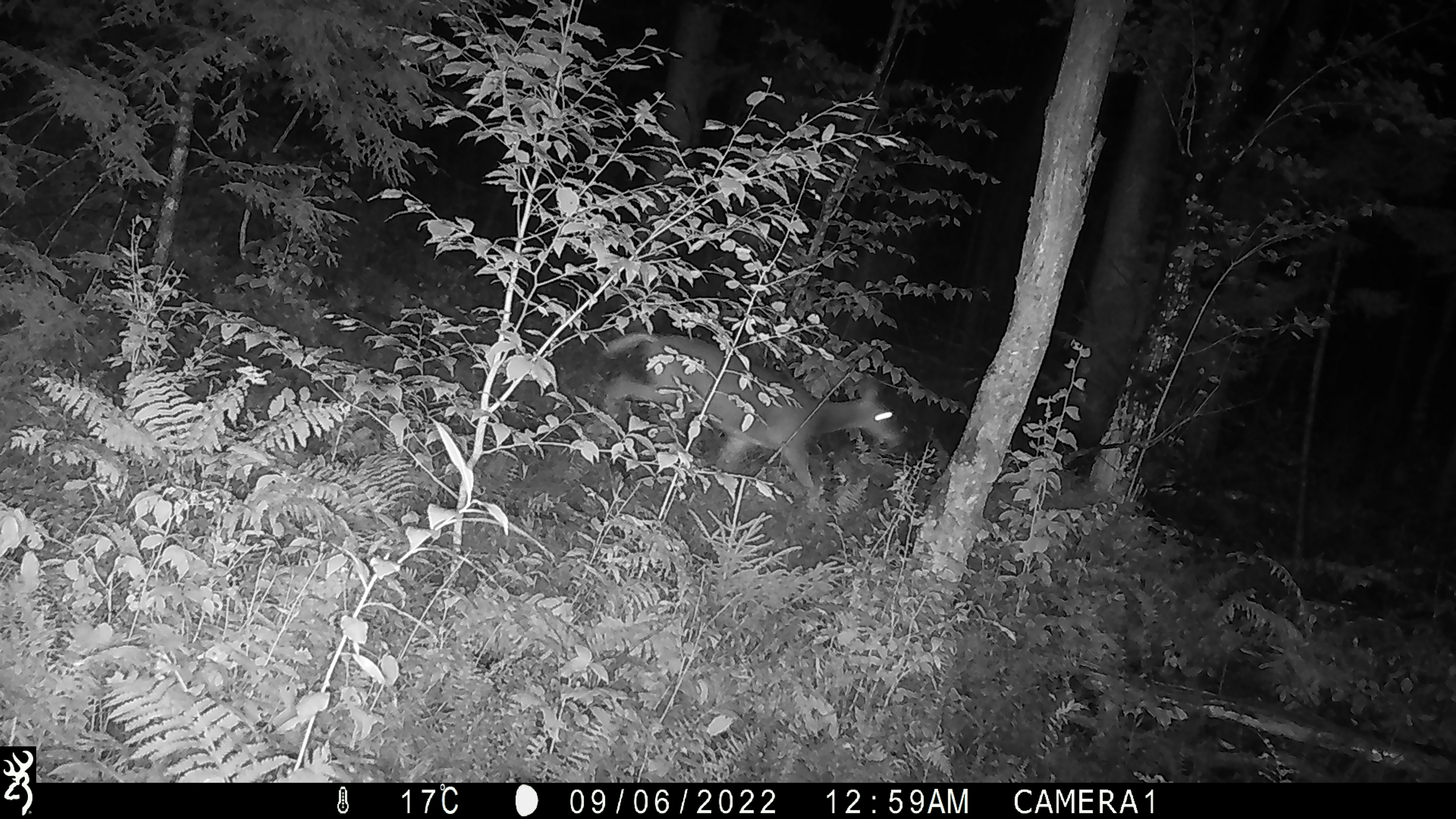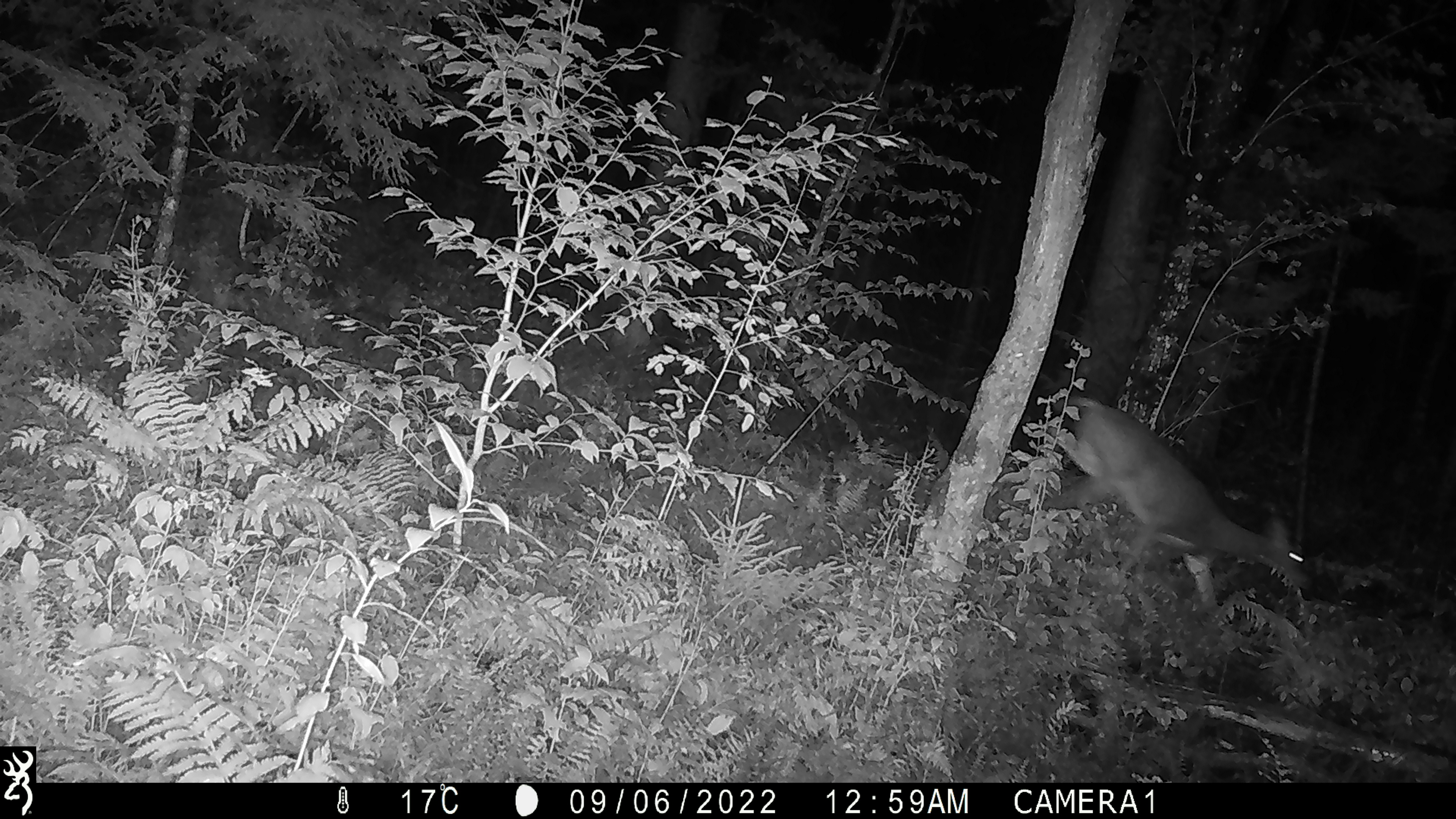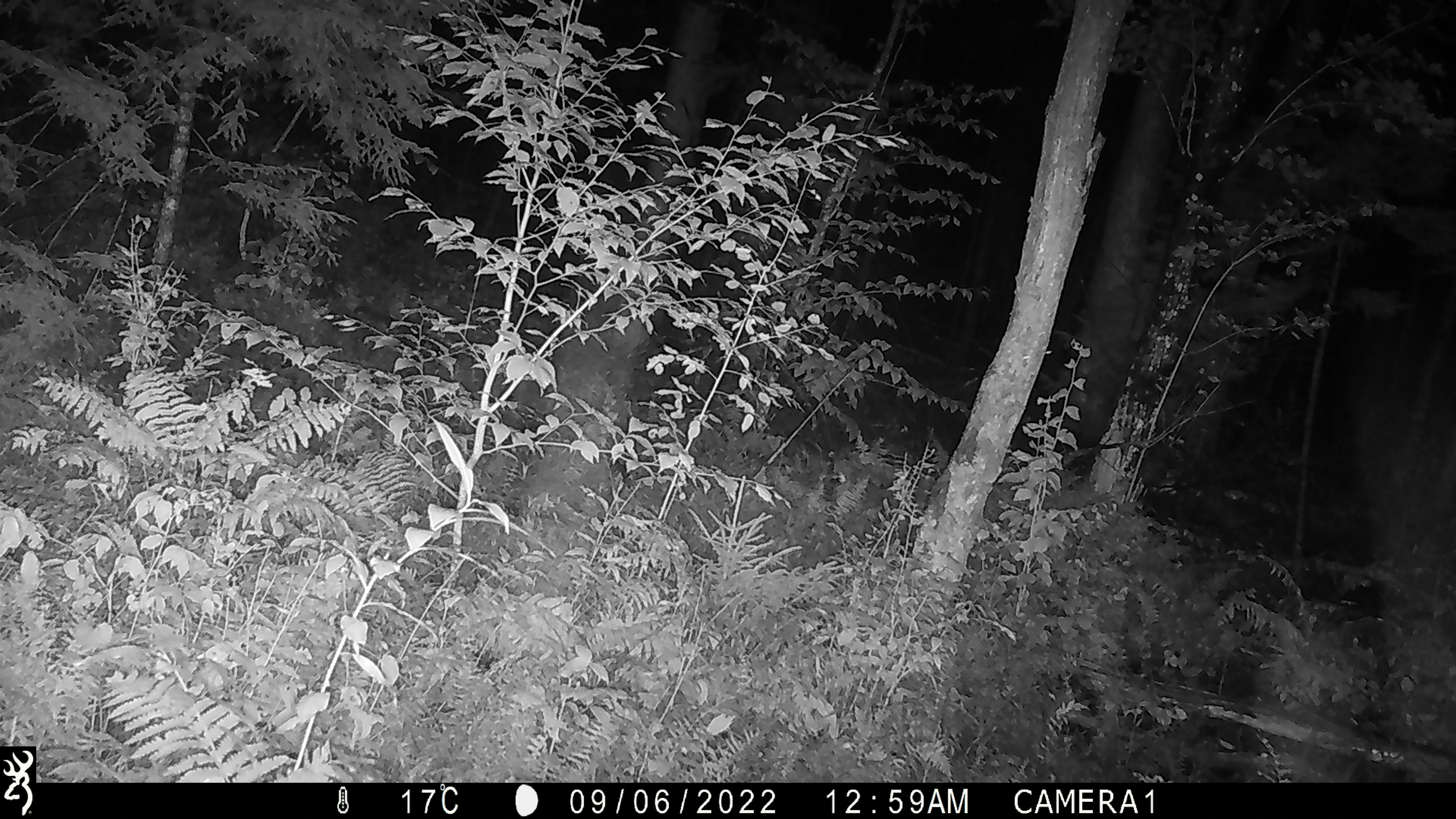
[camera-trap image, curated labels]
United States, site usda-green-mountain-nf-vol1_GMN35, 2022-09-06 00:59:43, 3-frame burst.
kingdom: Animalia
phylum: Chordata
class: Mammalia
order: Artiodactyla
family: Cervidae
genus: Odocoileus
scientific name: Odocoileus virginianus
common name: white-tailed deer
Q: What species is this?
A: White-tailed deer (Odocoileus virginianus).